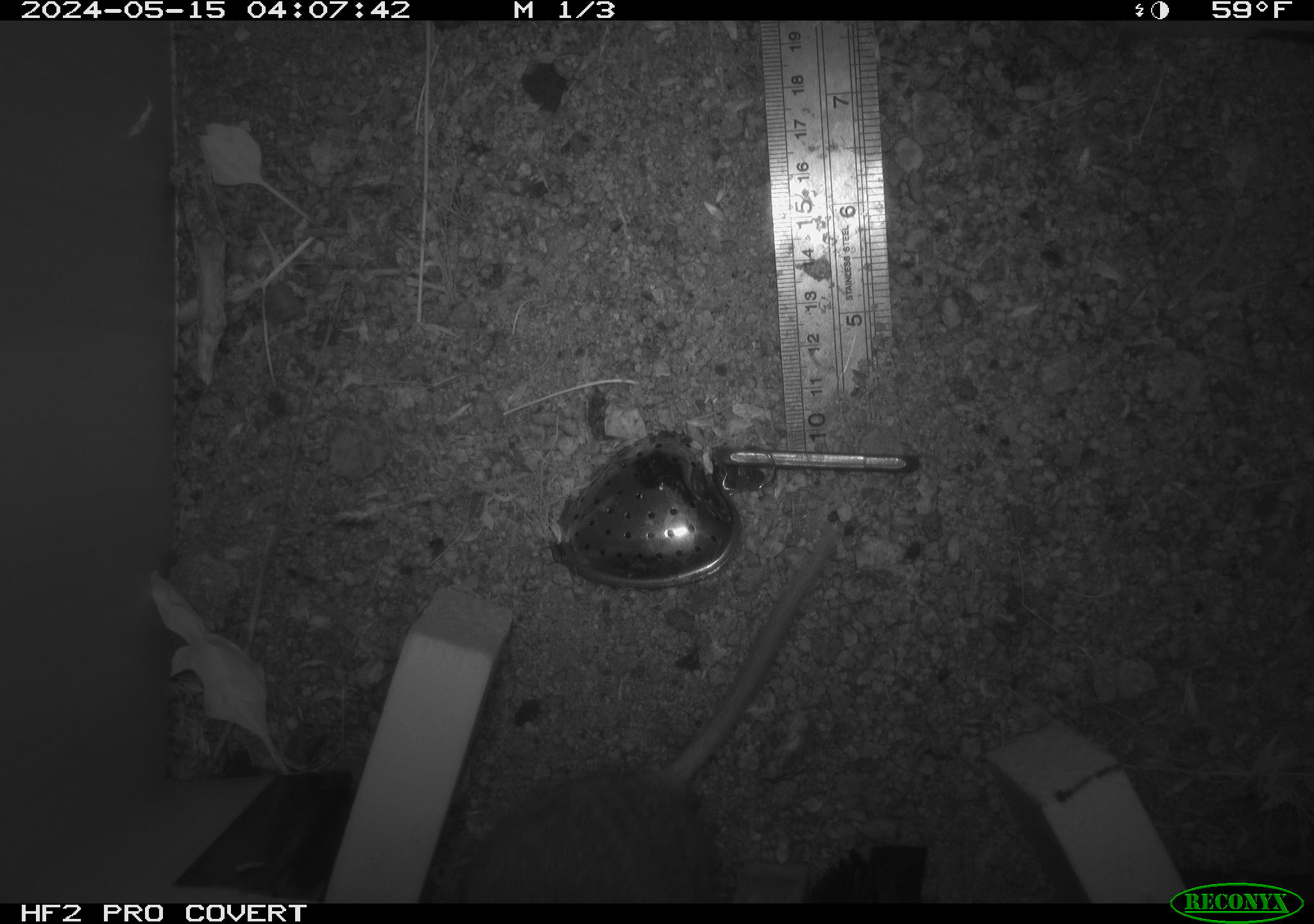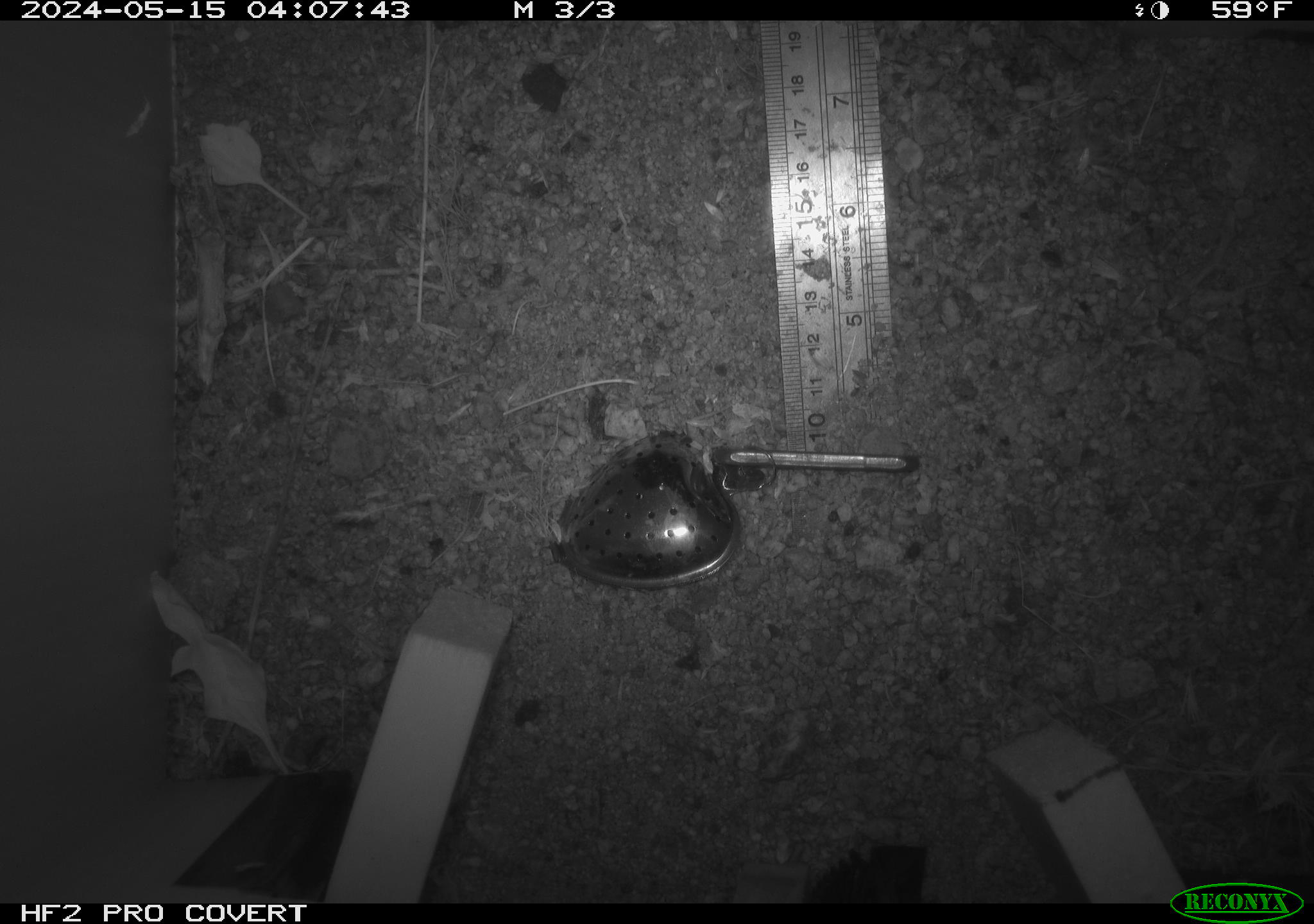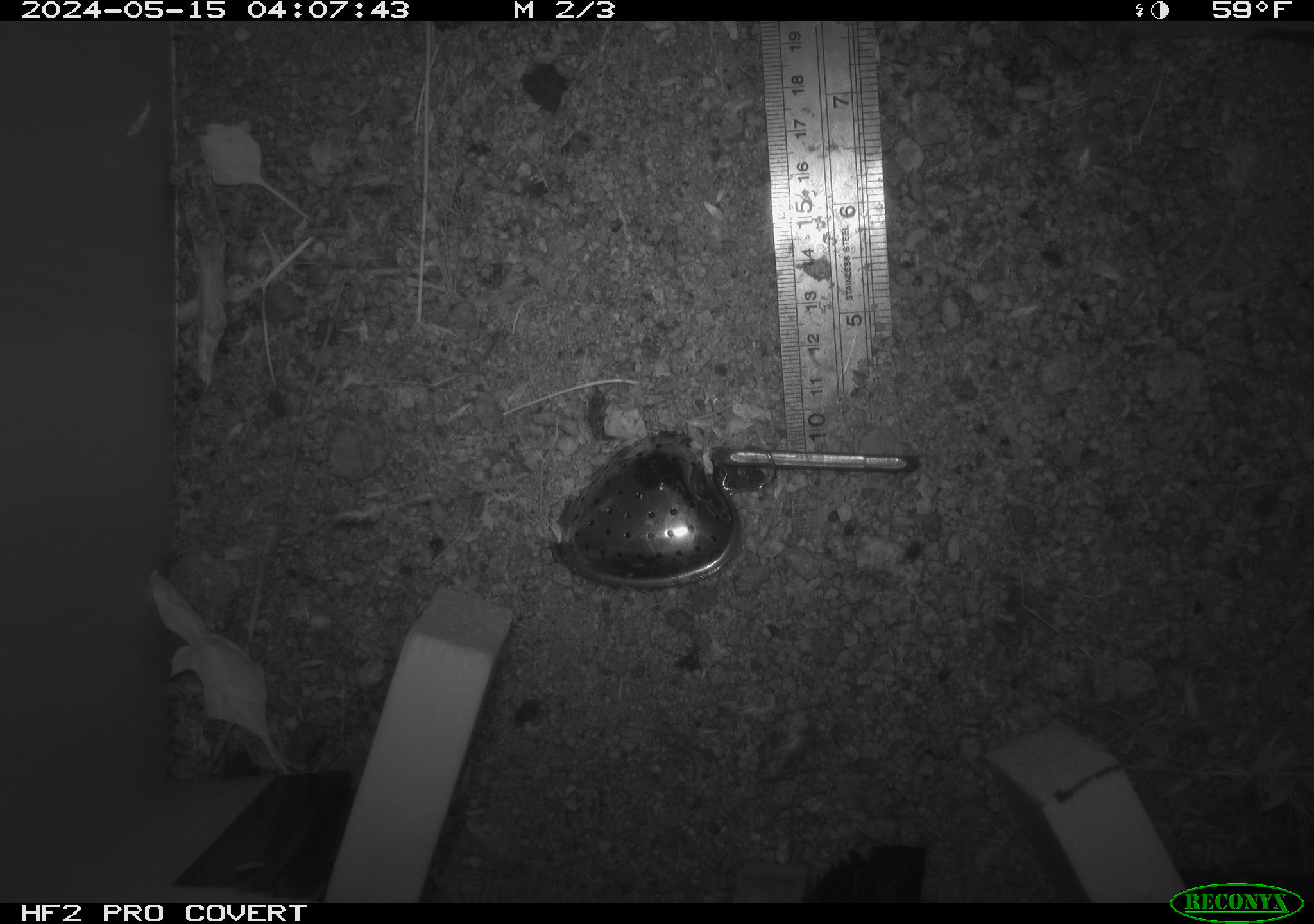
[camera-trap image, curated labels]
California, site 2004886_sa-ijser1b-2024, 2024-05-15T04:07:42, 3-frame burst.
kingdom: Animalia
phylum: Chordata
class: Mammalia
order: Rodentia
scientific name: Rodentia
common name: woodrat or rat or mouse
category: woodrat or rat or mouse species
Woodrat or rat or mouse species (woodrat or rat or mouse) (Rodentia).